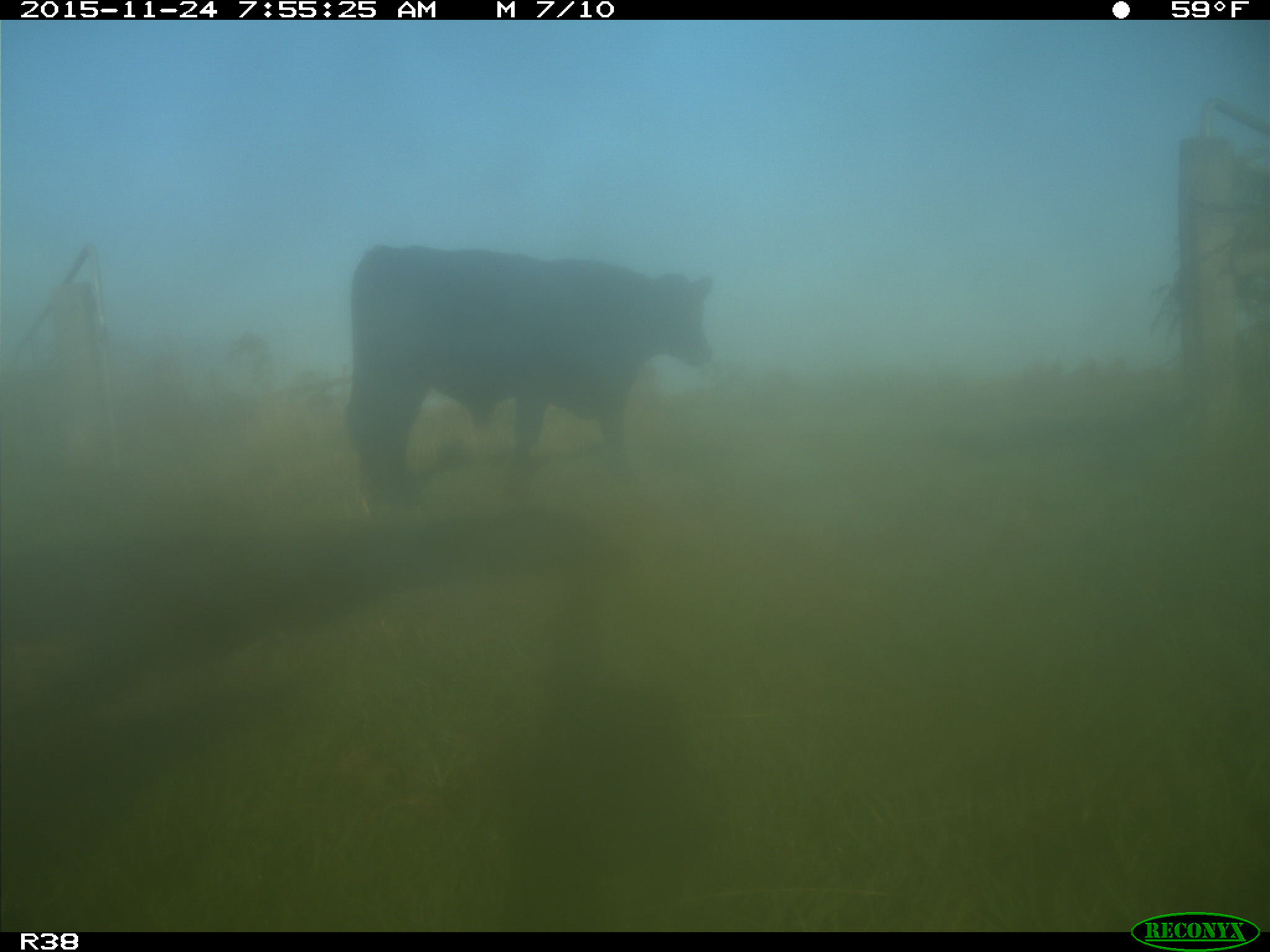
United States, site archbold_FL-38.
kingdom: Animalia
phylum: Chordata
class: Mammalia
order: Artiodactyla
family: Bovidae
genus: Bos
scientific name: Bos taurus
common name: domestic cow